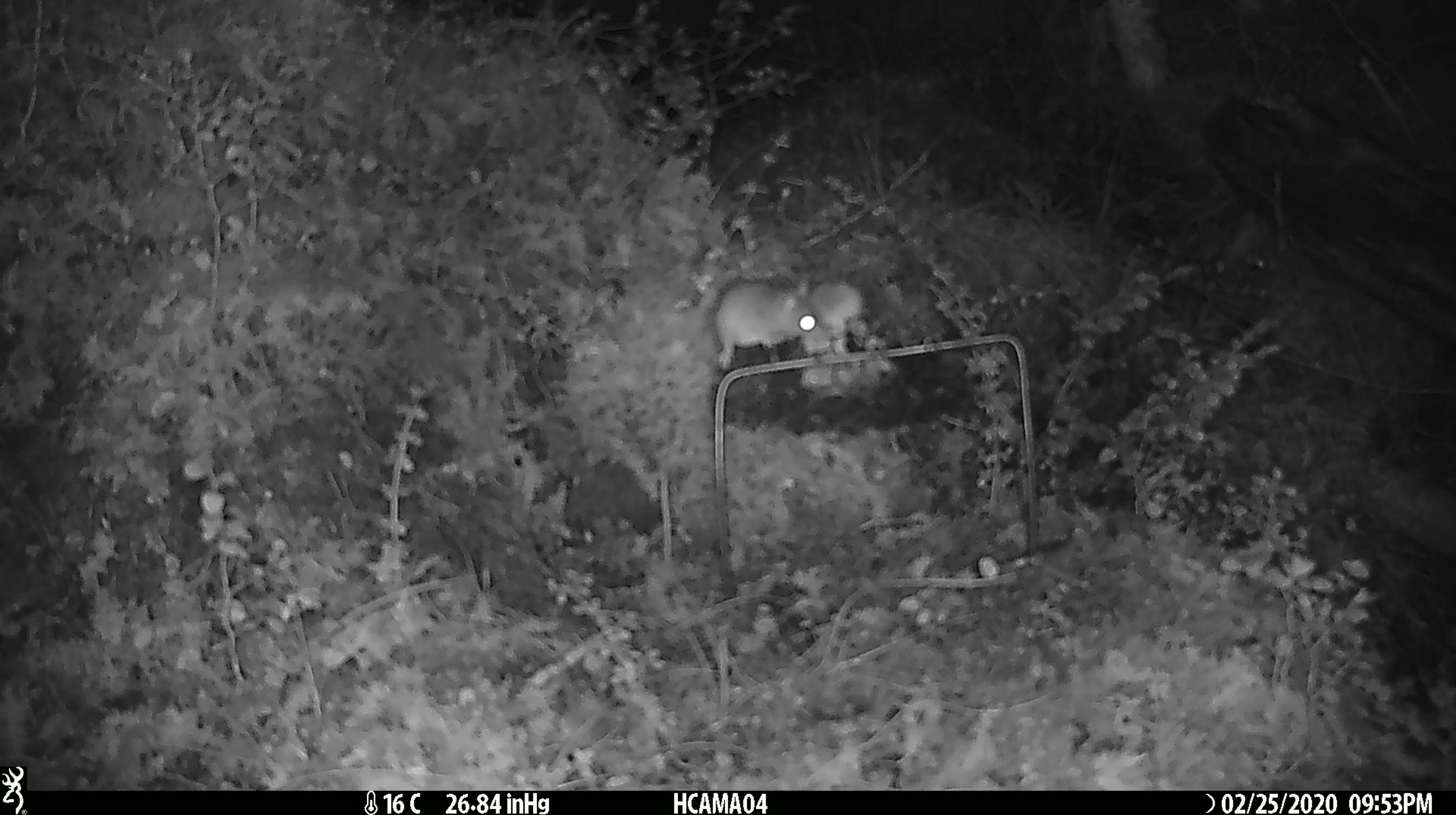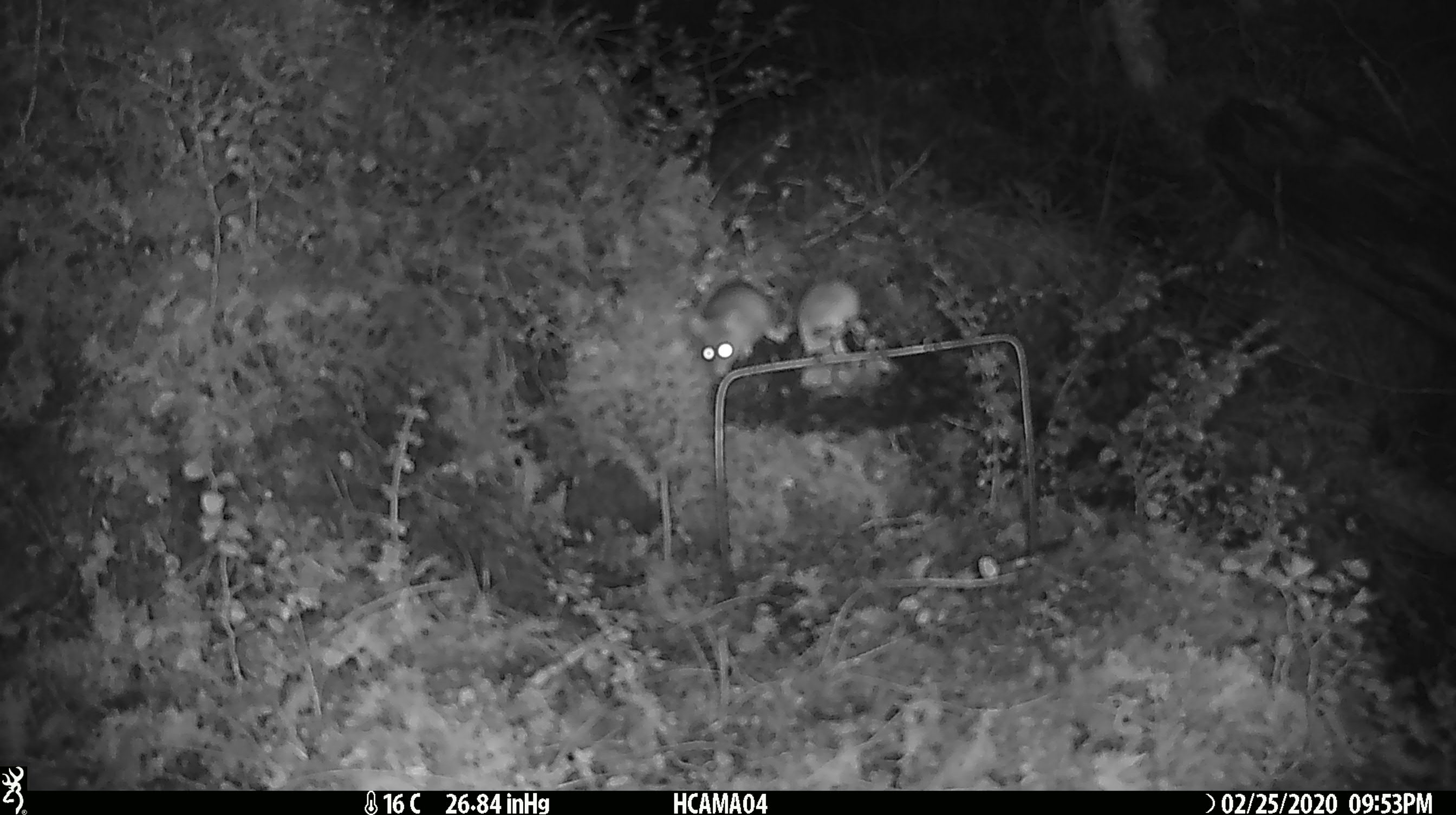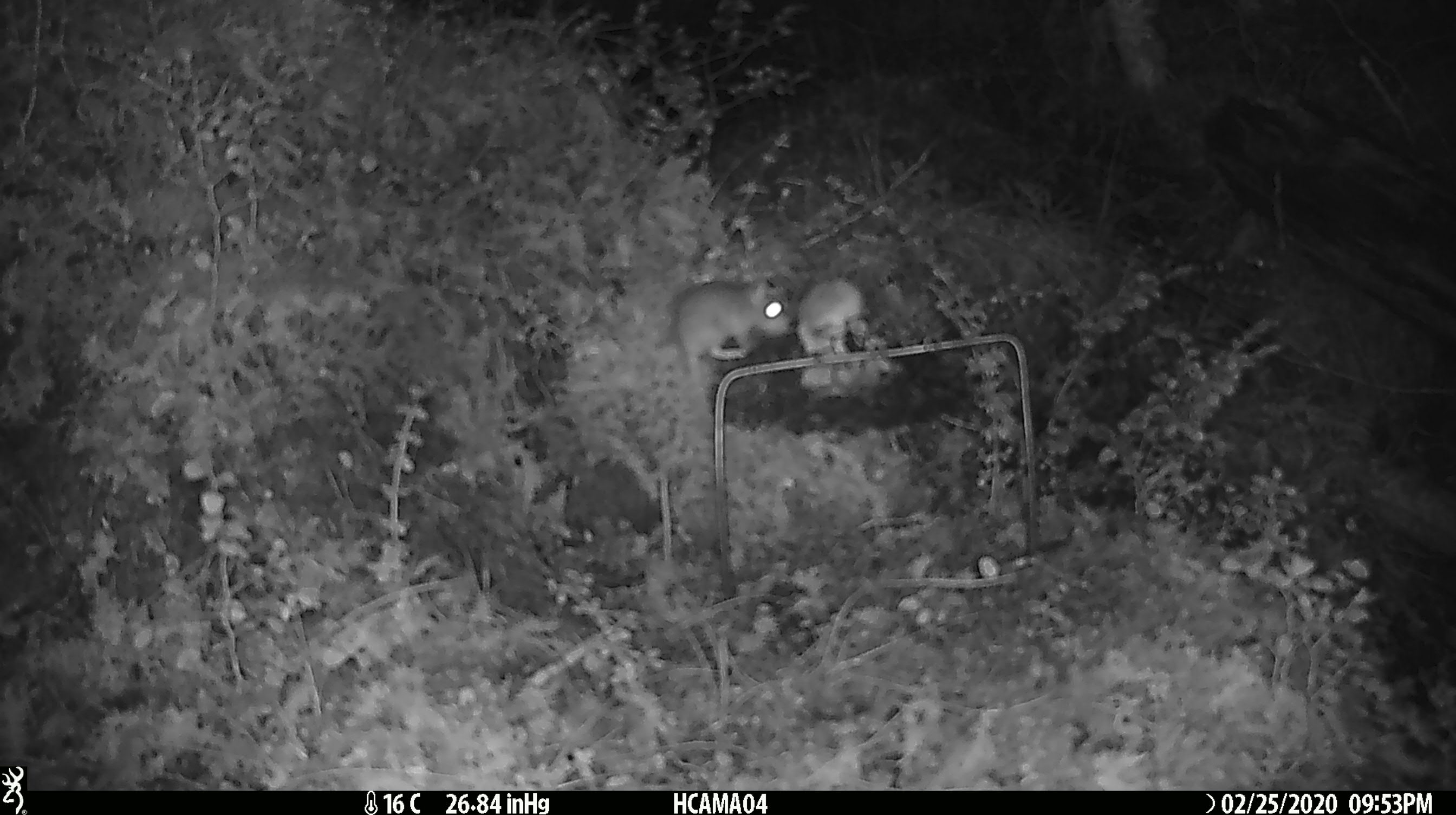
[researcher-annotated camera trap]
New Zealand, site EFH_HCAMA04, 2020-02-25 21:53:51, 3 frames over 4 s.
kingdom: Animalia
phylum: Chordata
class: Mammalia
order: Rodentia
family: Muridae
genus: Mus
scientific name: Mus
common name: mouse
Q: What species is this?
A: Mouse (Mus).